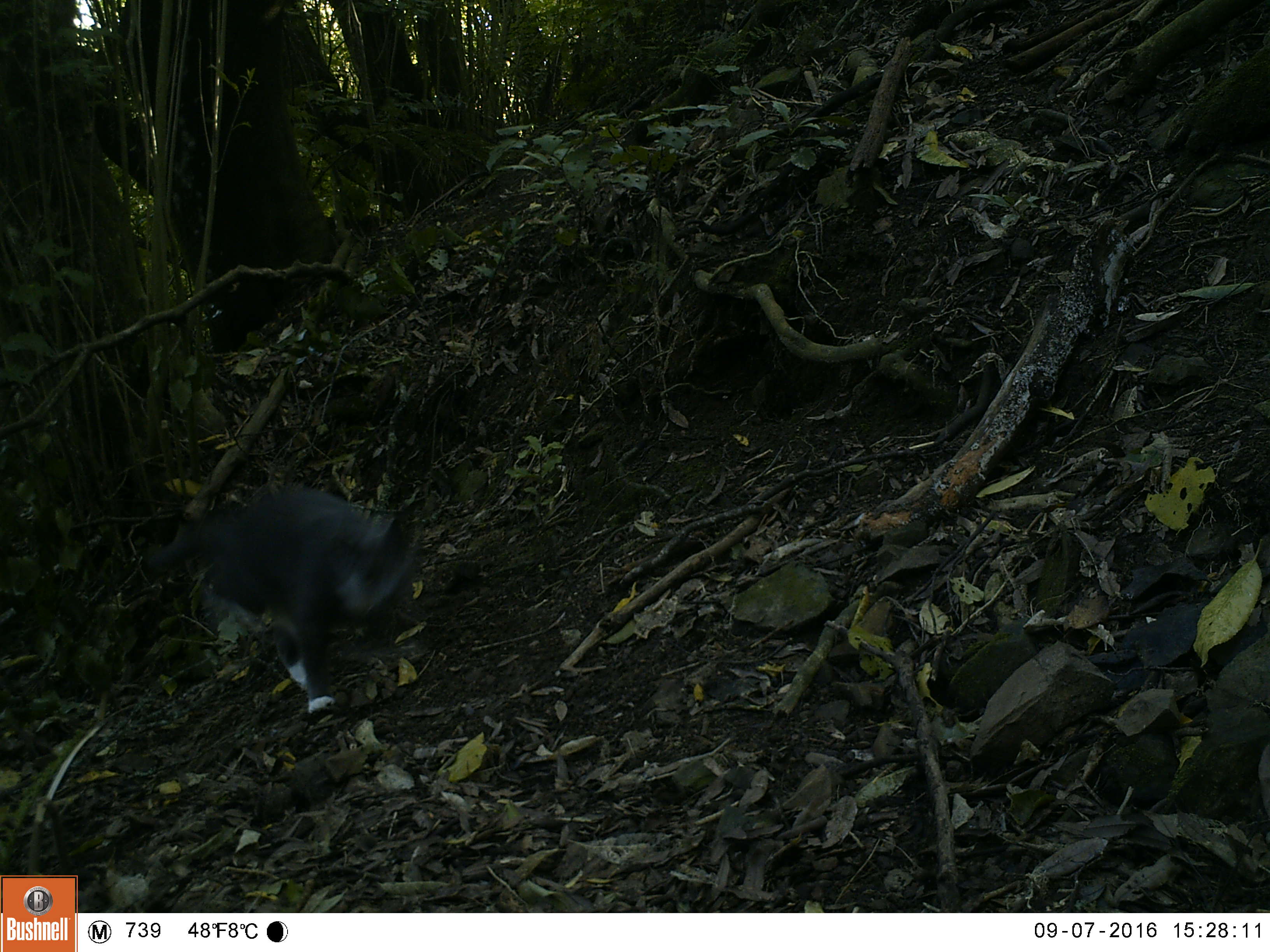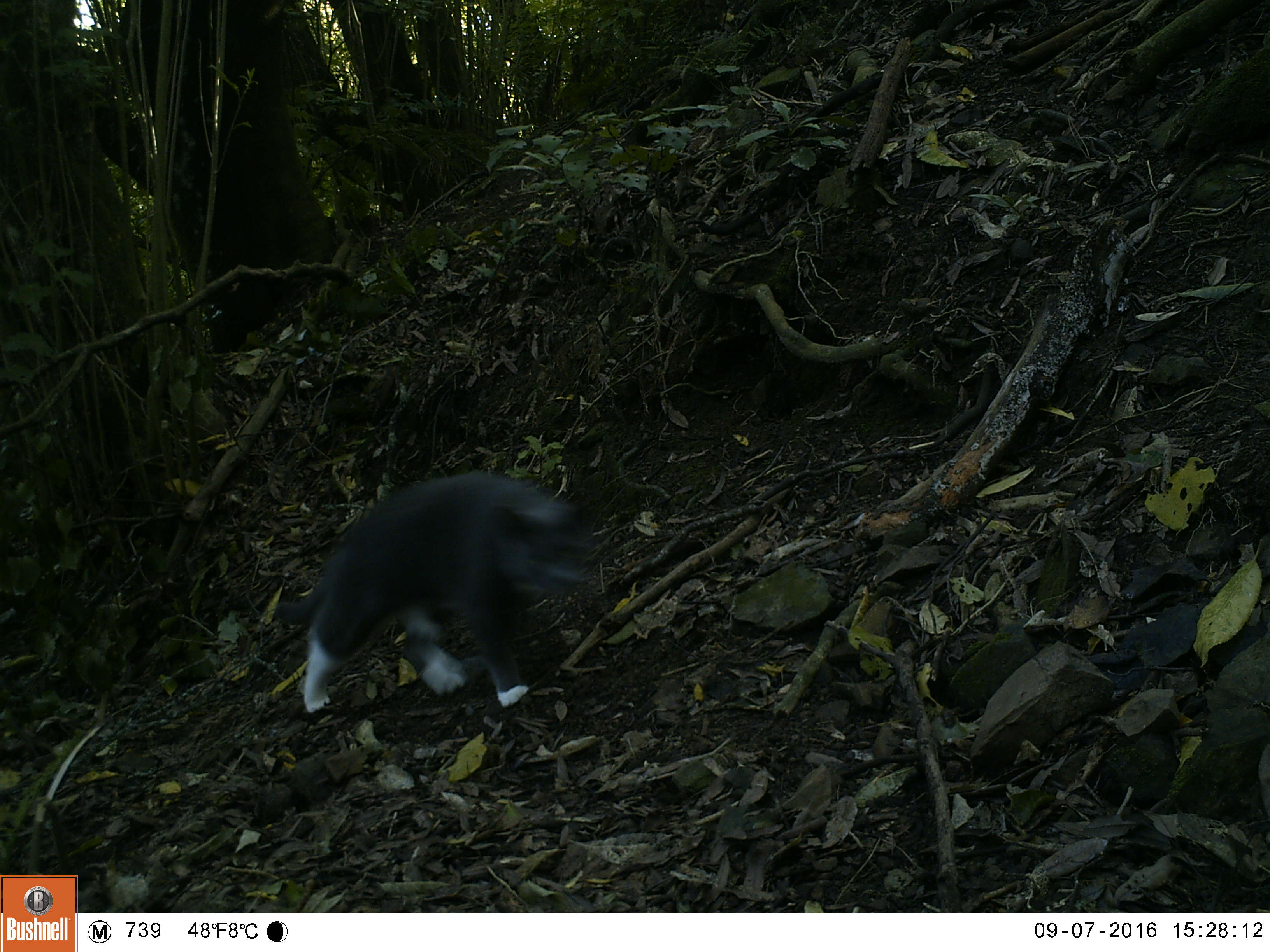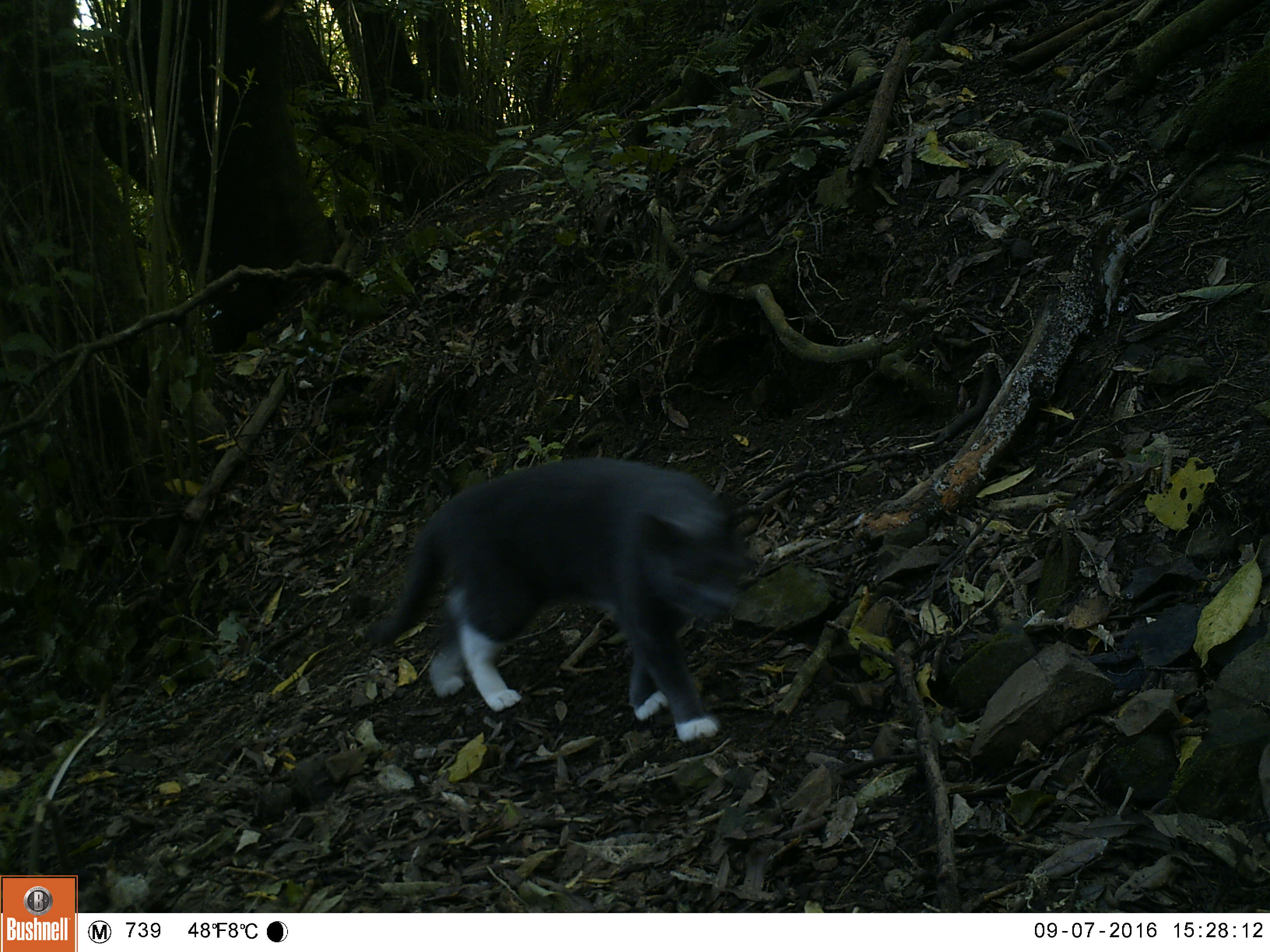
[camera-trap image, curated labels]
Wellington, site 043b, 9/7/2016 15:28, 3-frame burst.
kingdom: Animalia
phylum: Chordata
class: Mammalia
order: Carnivora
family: Felidae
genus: Felis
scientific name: Felis catus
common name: cat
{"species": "cat (Felis catus)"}